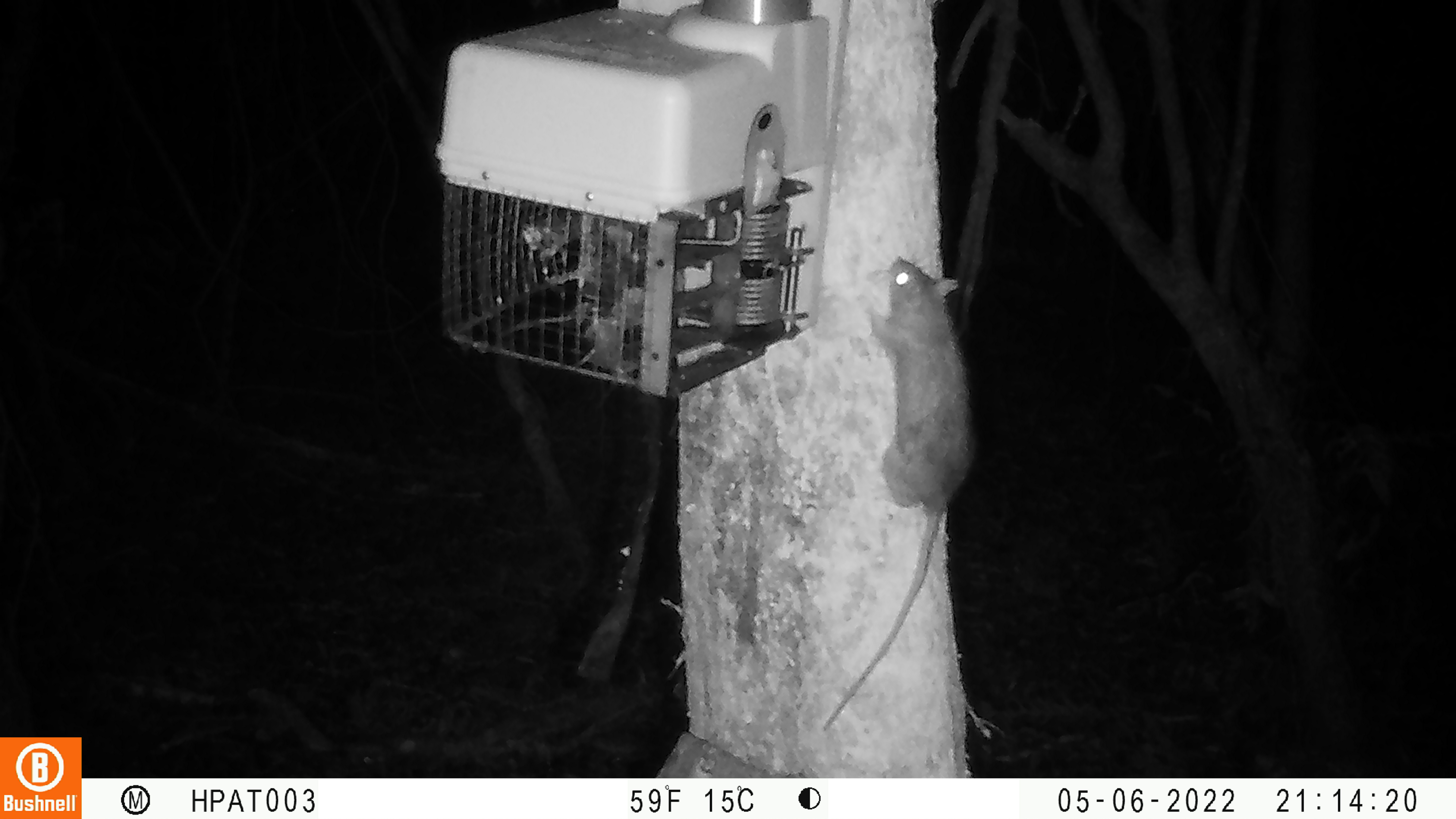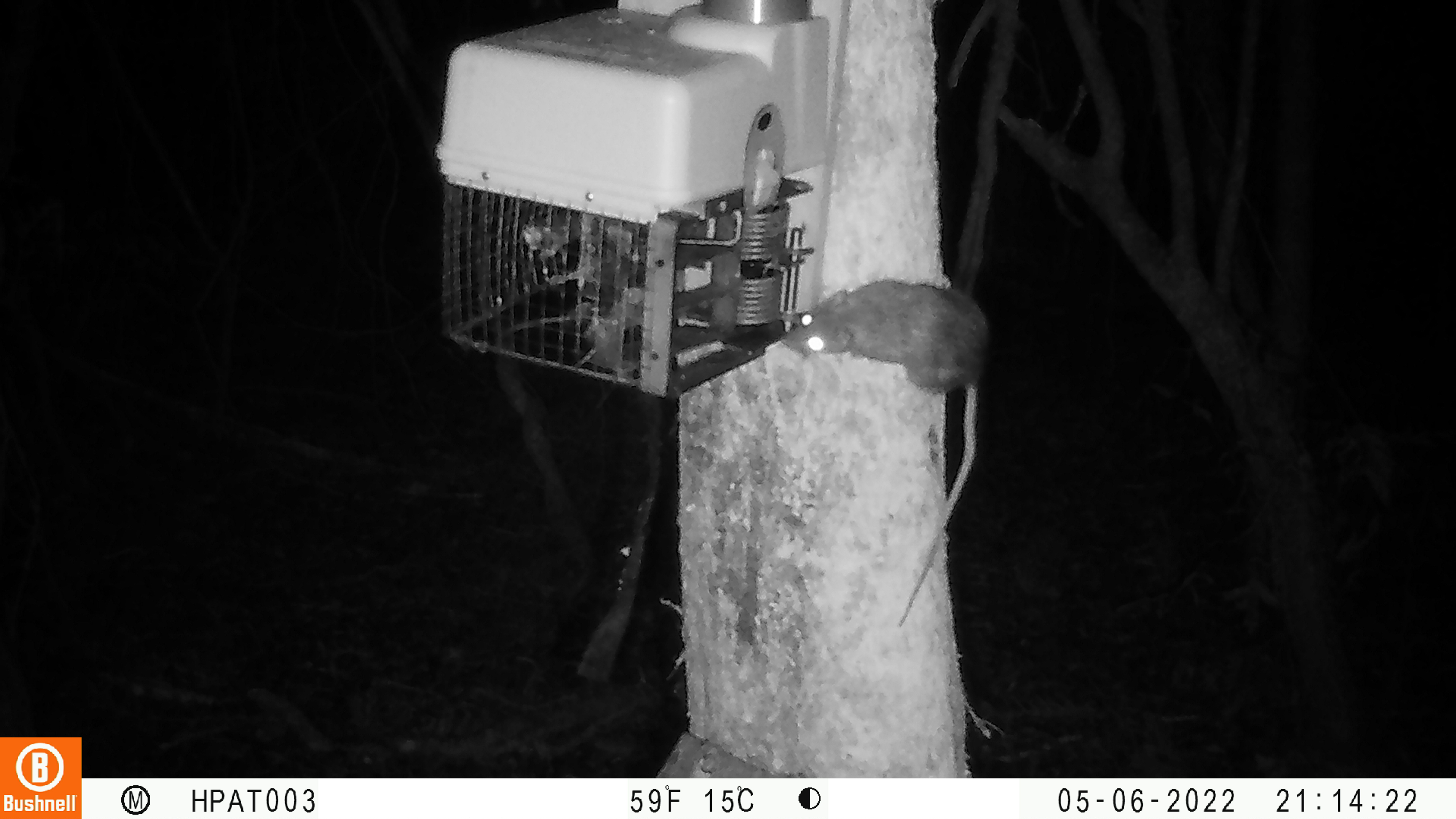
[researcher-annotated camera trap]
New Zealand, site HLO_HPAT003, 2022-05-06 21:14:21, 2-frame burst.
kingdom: Animalia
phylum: Chordata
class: Mammalia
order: Rodentia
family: Muridae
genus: Rattus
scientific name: Rattus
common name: rat